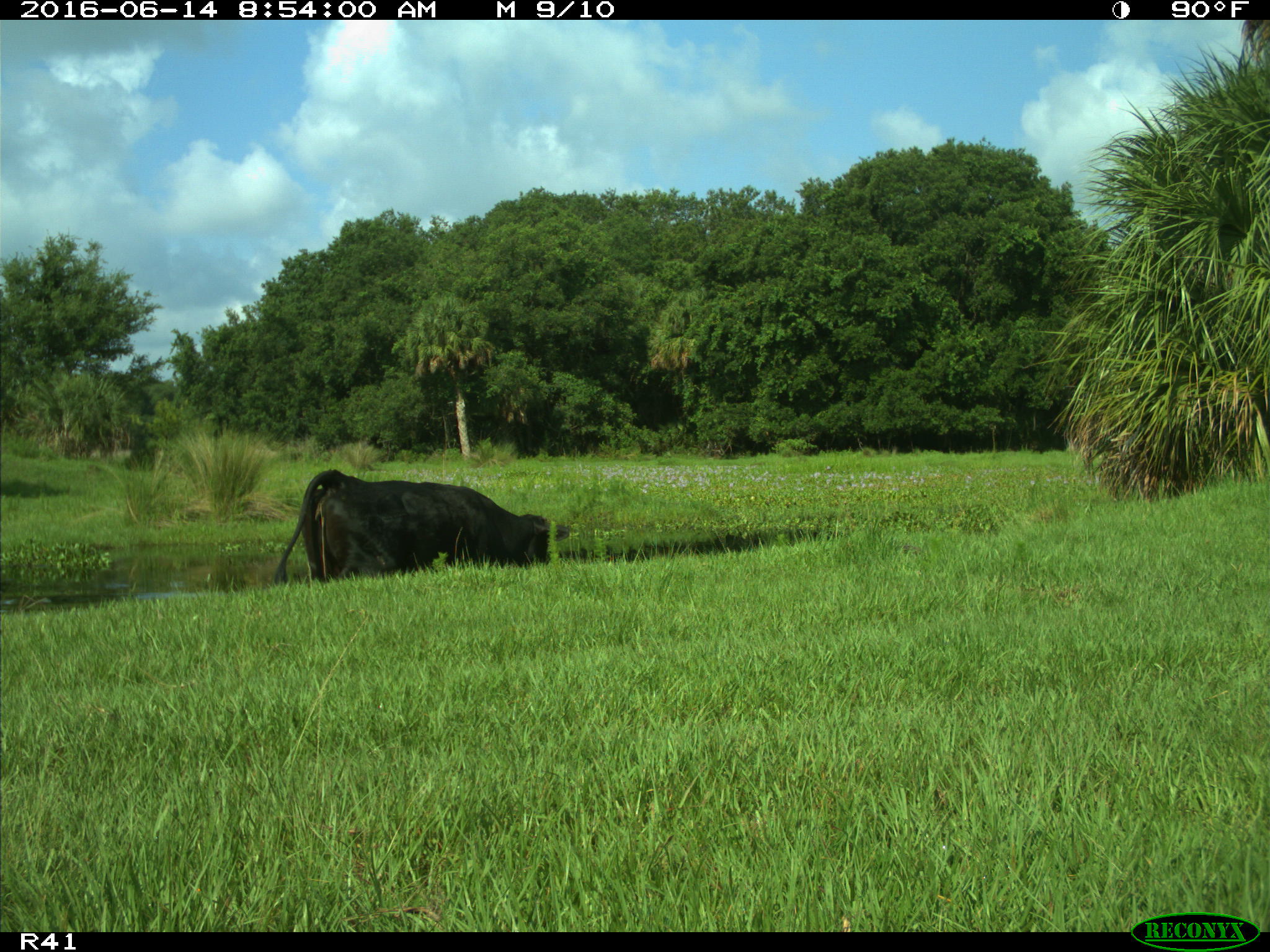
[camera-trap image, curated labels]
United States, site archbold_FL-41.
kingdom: Animalia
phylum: Chordata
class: Mammalia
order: Artiodactyla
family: Bovidae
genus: Bos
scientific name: Bos taurus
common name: domestic cow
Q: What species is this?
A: Bos taurus (domestic cow).